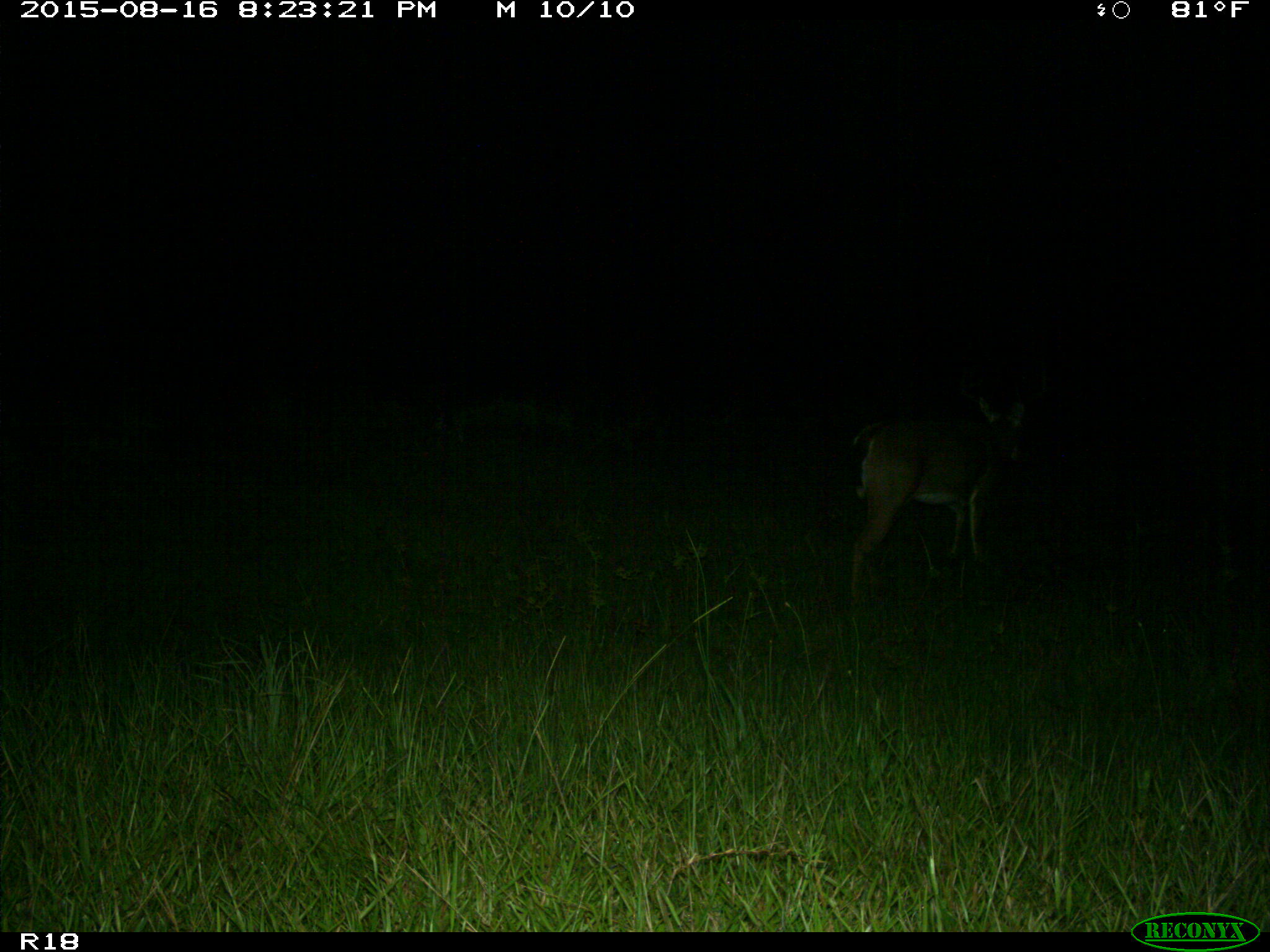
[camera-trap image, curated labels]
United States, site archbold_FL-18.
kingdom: Animalia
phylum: Chordata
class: Mammalia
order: Artiodactyla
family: Cervidae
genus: Odocoileus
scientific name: Odocoileus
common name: deer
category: unidentified deer